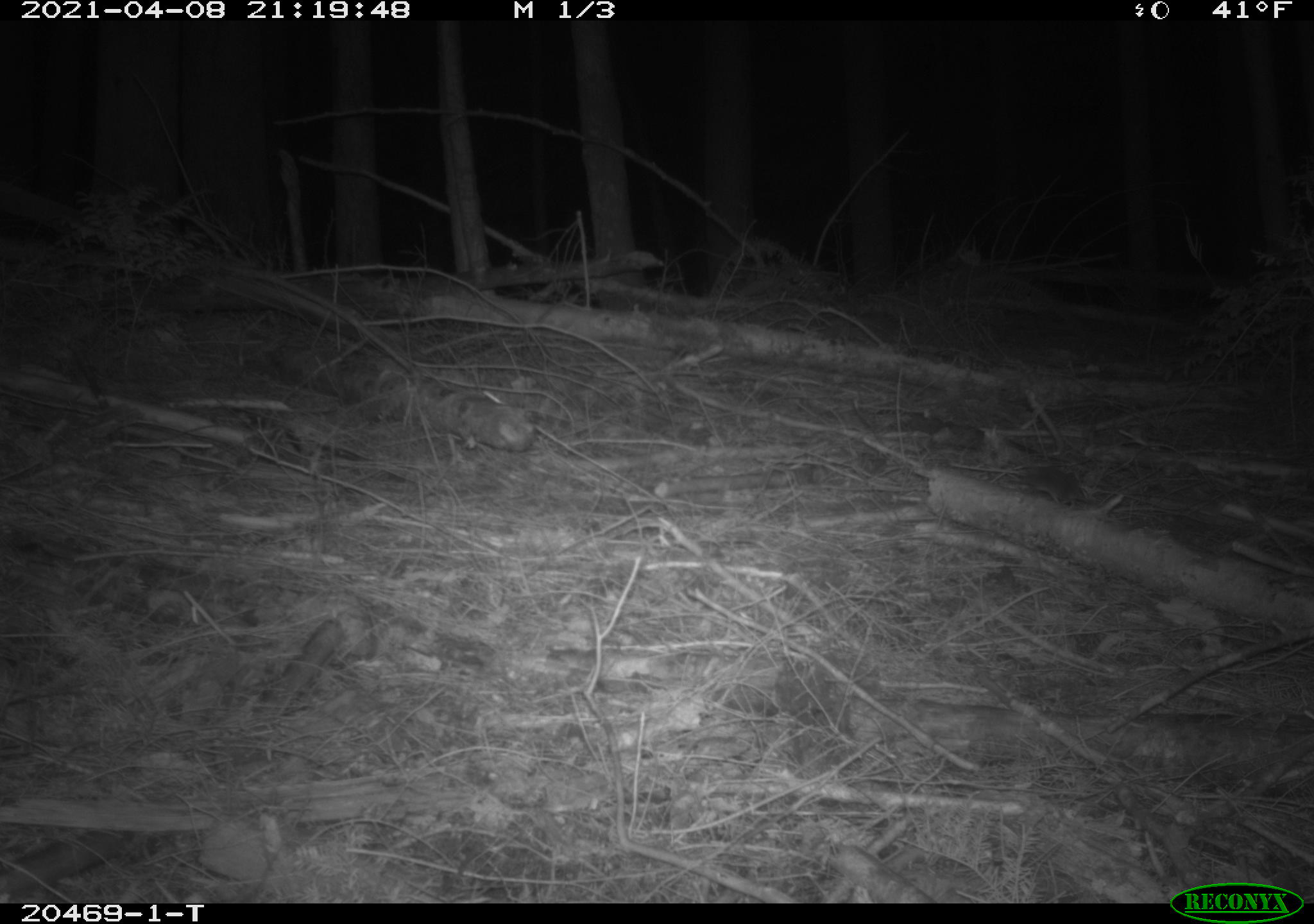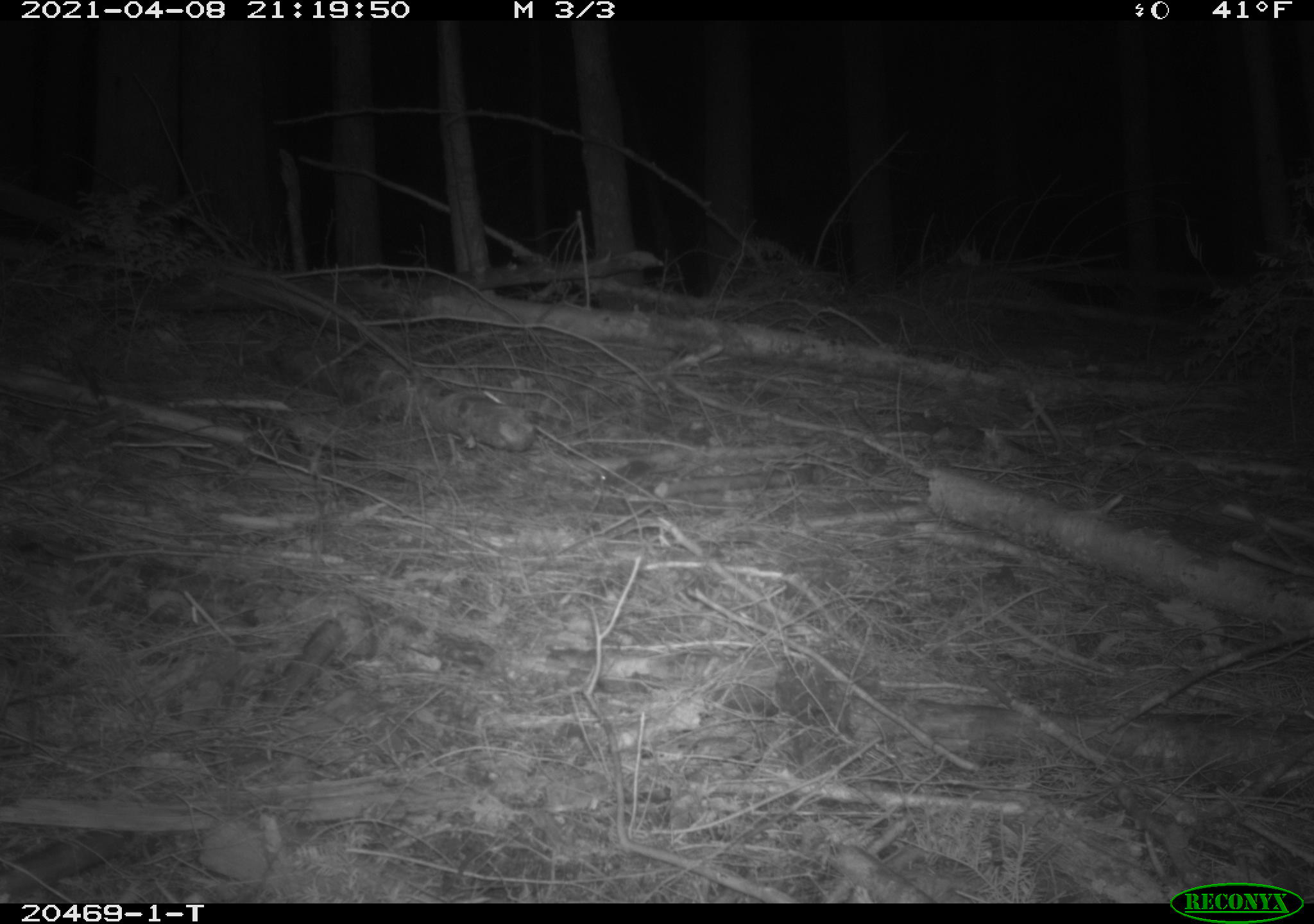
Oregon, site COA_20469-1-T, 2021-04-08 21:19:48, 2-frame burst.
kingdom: Animalia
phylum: Chordata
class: Mammalia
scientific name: Mammalia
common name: small mammal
Small mammal (Mammalia).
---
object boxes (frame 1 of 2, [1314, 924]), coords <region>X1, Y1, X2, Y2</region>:
small mammal: <region>981, 433, 1120, 535</region>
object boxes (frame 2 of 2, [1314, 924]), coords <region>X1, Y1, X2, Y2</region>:
small mammal: <region>574, 440, 695, 516</region>